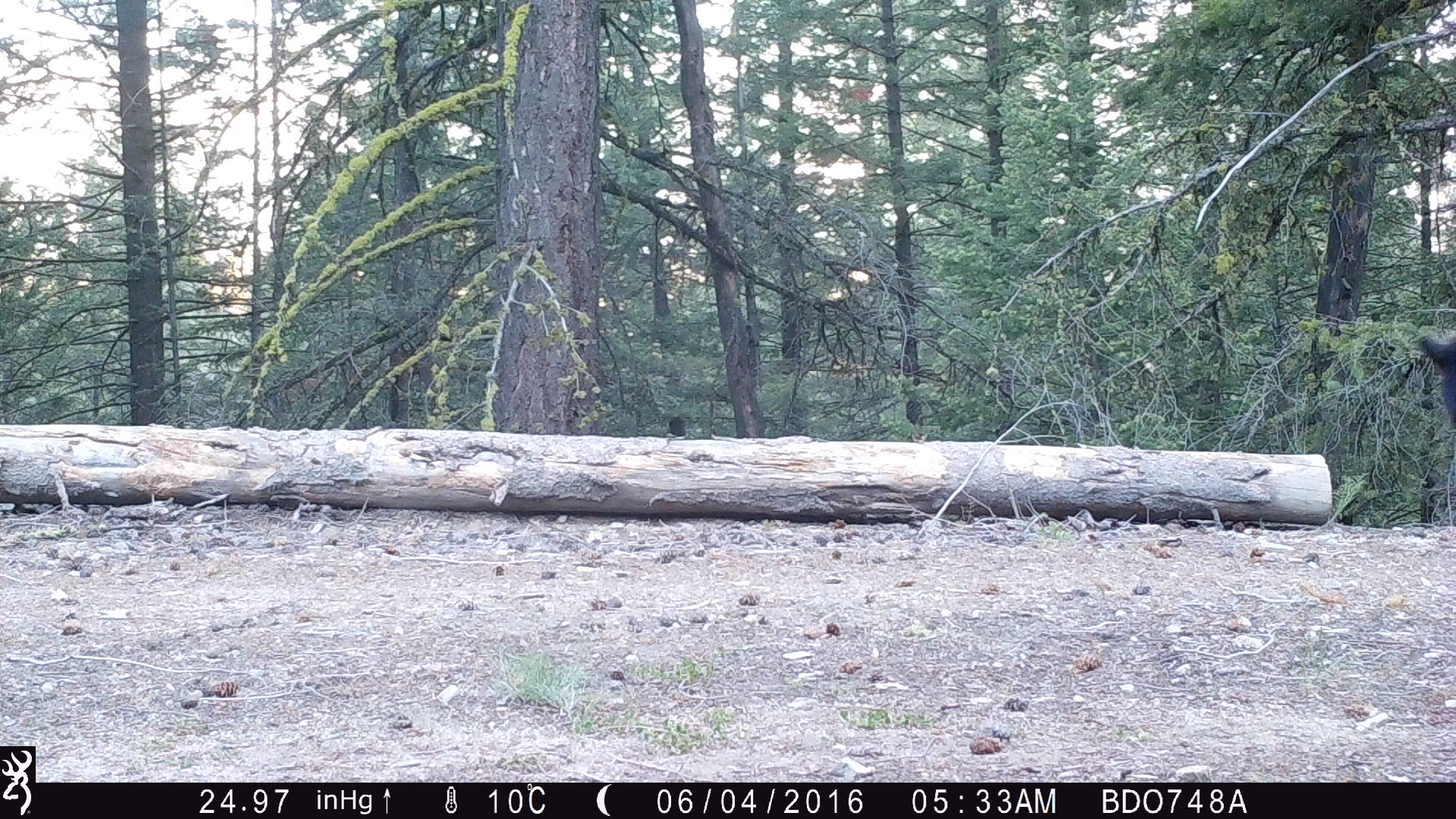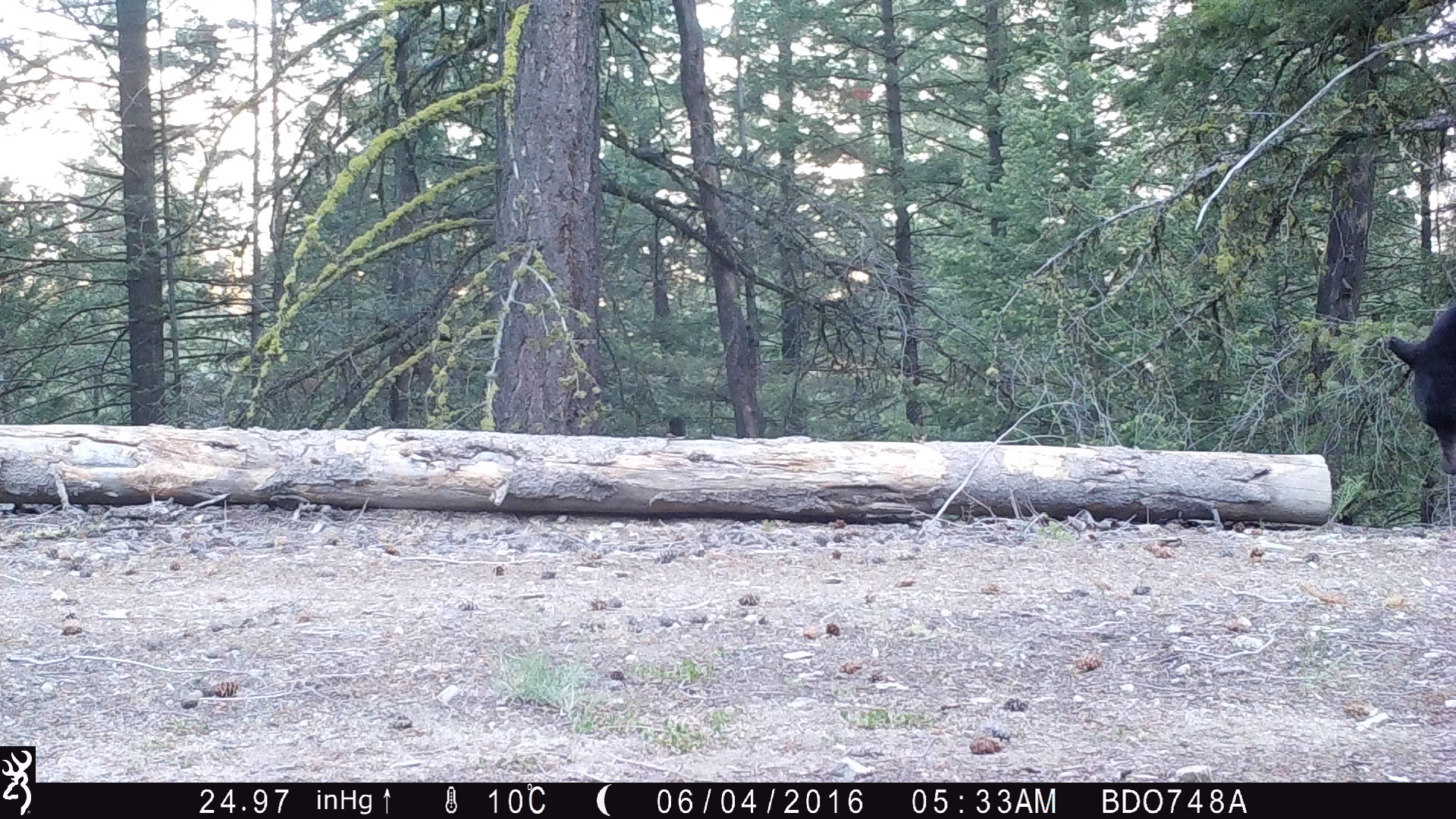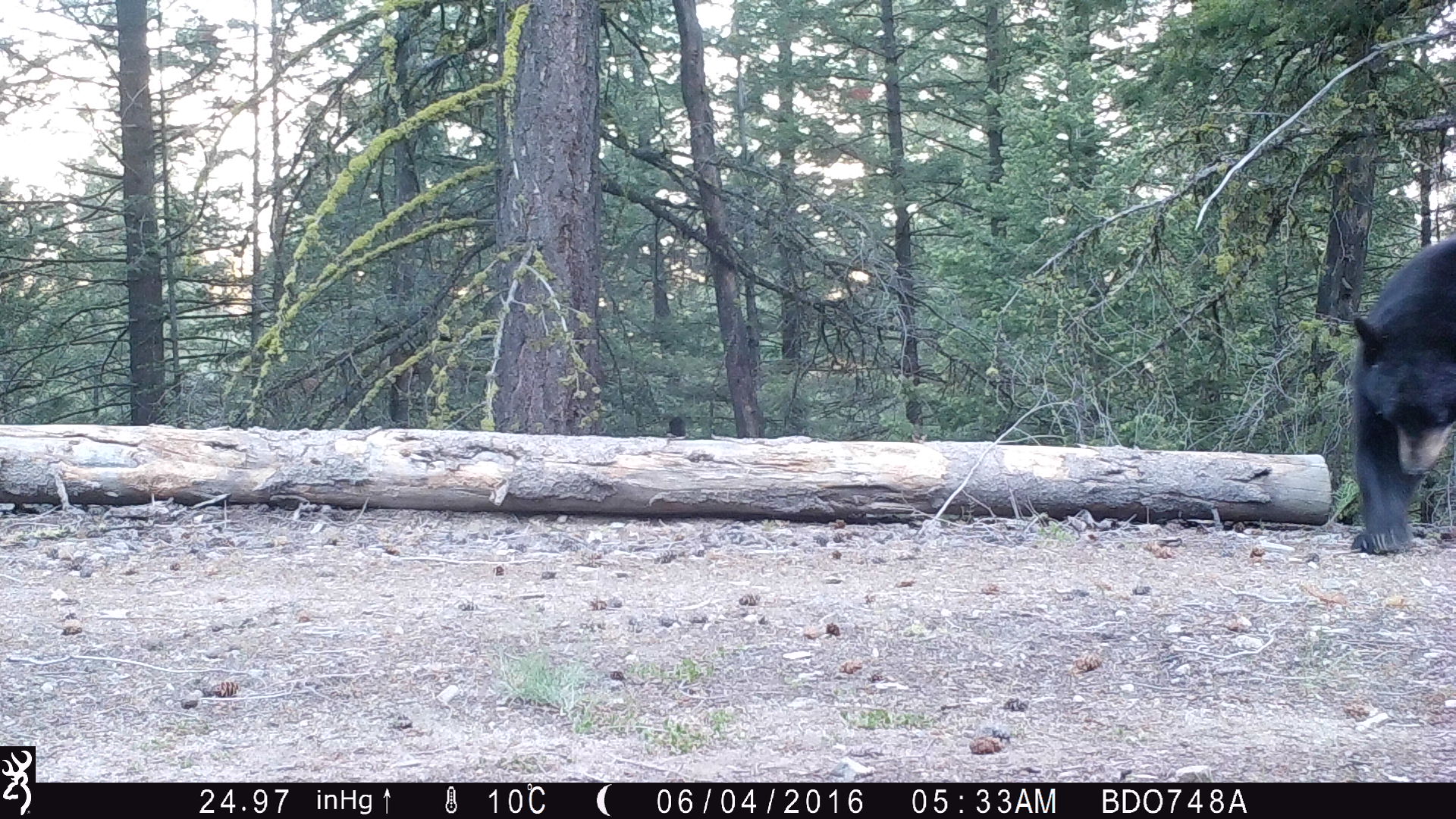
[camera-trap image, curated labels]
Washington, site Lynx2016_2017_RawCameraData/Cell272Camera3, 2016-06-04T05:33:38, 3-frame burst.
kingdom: Animalia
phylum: Chordata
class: Mammalia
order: Carnivora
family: Ursidae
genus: Ursus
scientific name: Ursus americanus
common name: american black bear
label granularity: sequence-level